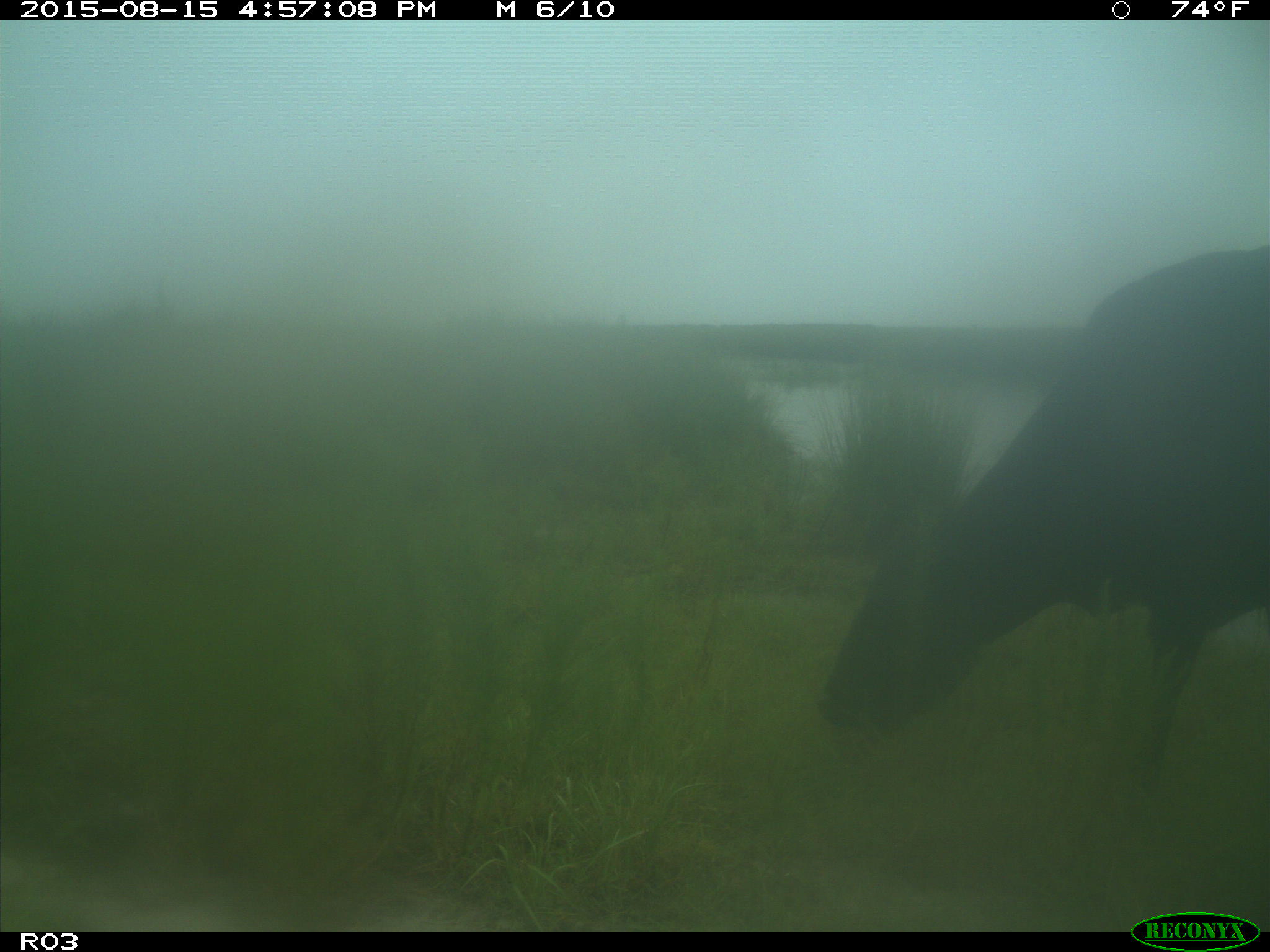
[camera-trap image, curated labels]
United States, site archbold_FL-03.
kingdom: Animalia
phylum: Chordata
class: Mammalia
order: Artiodactyla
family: Bovidae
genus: Bos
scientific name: Bos taurus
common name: domestic cow